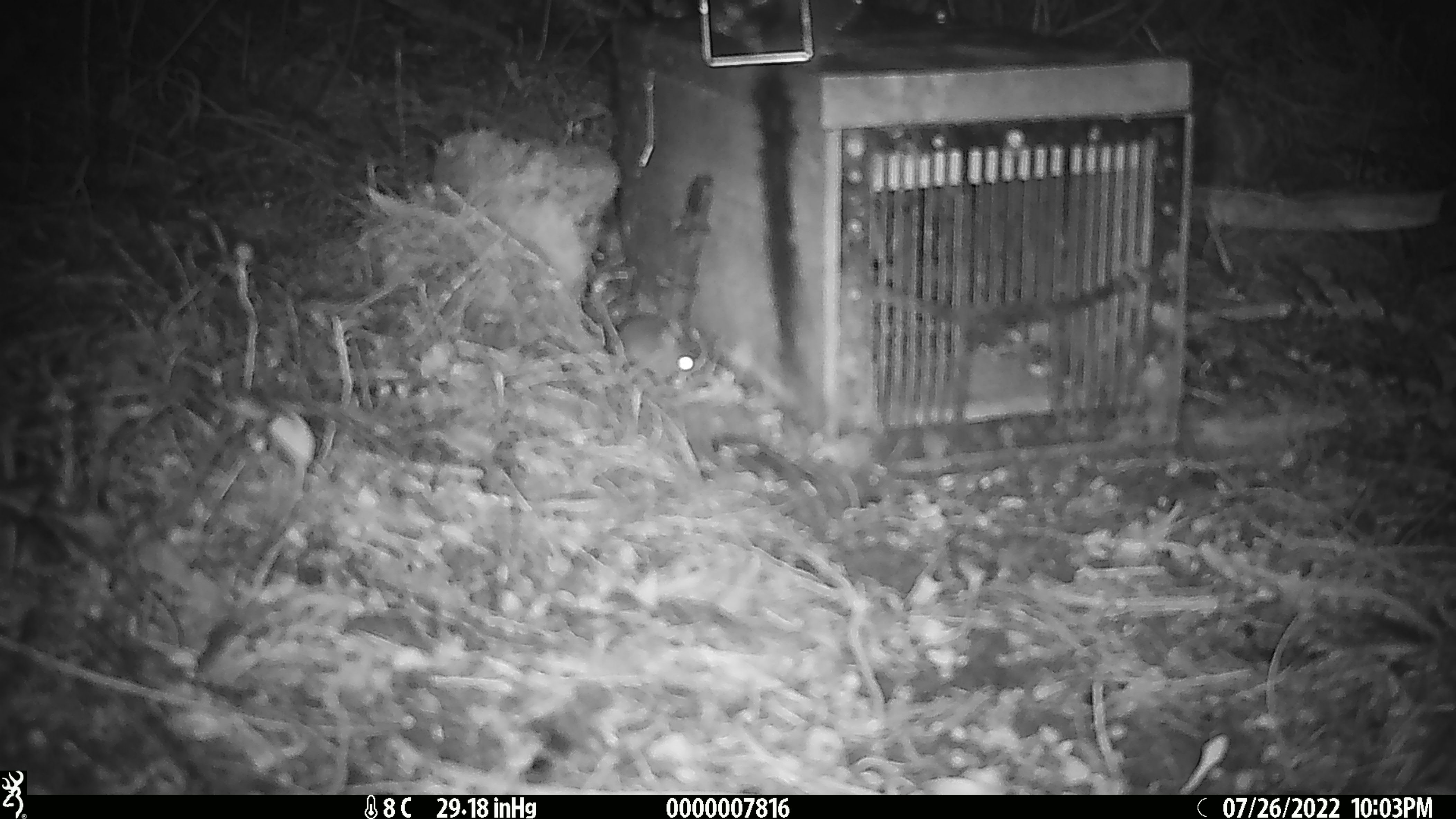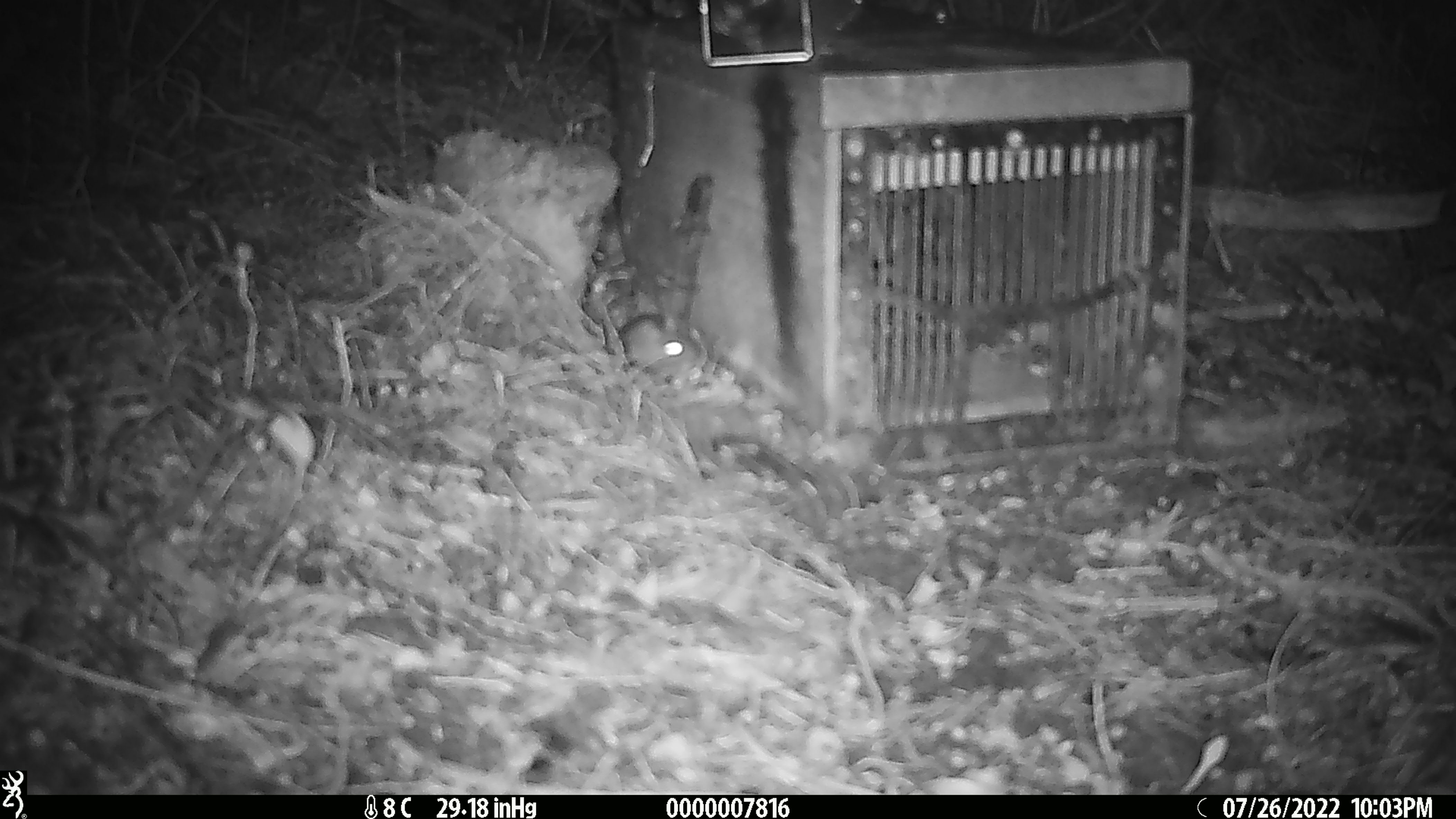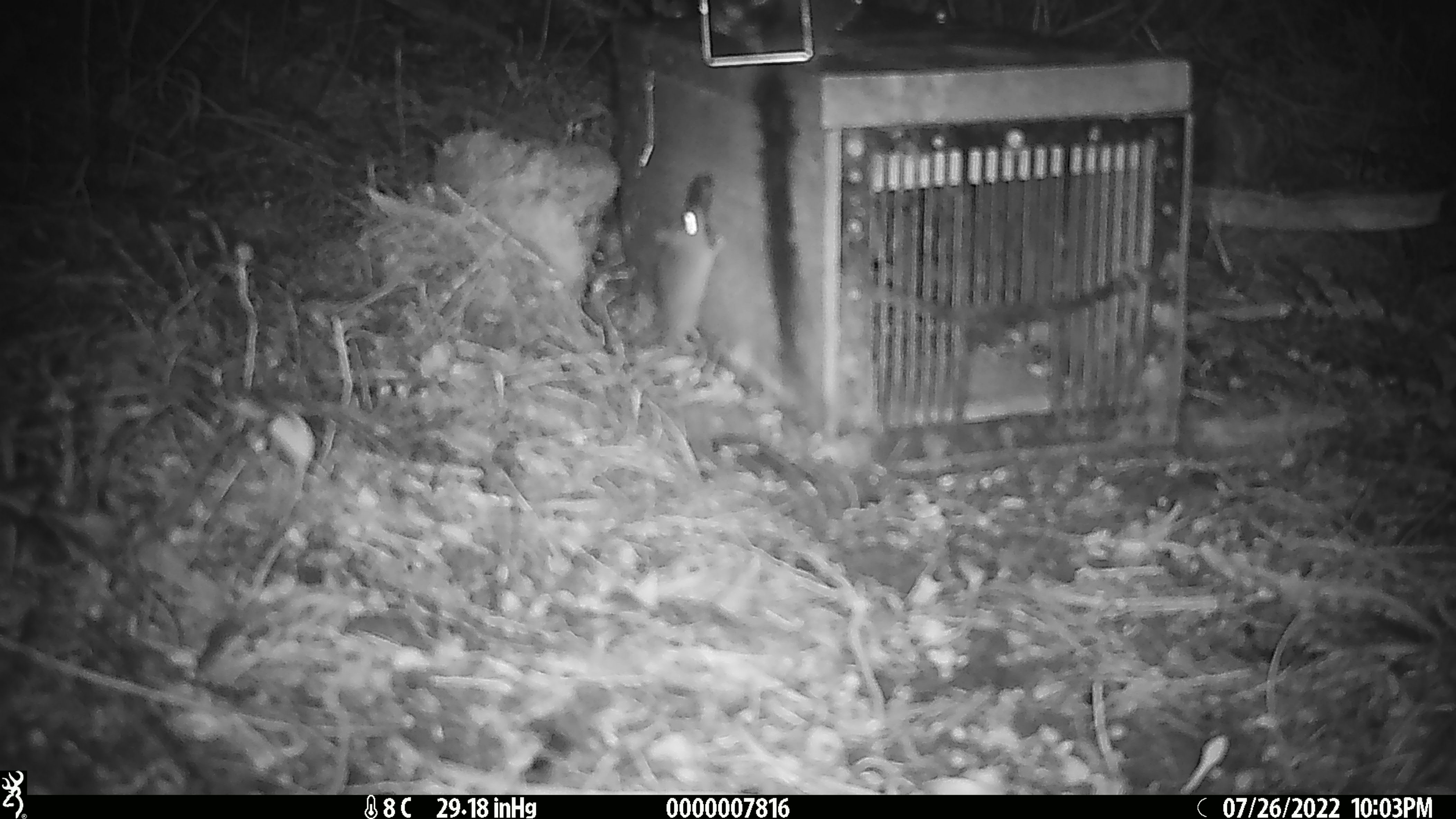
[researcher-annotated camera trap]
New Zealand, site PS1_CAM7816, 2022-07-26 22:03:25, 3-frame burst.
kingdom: Animalia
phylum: Chordata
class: Mammalia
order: Rodentia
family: Muridae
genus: Mus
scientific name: Mus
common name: mouse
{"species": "mouse (Mus)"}